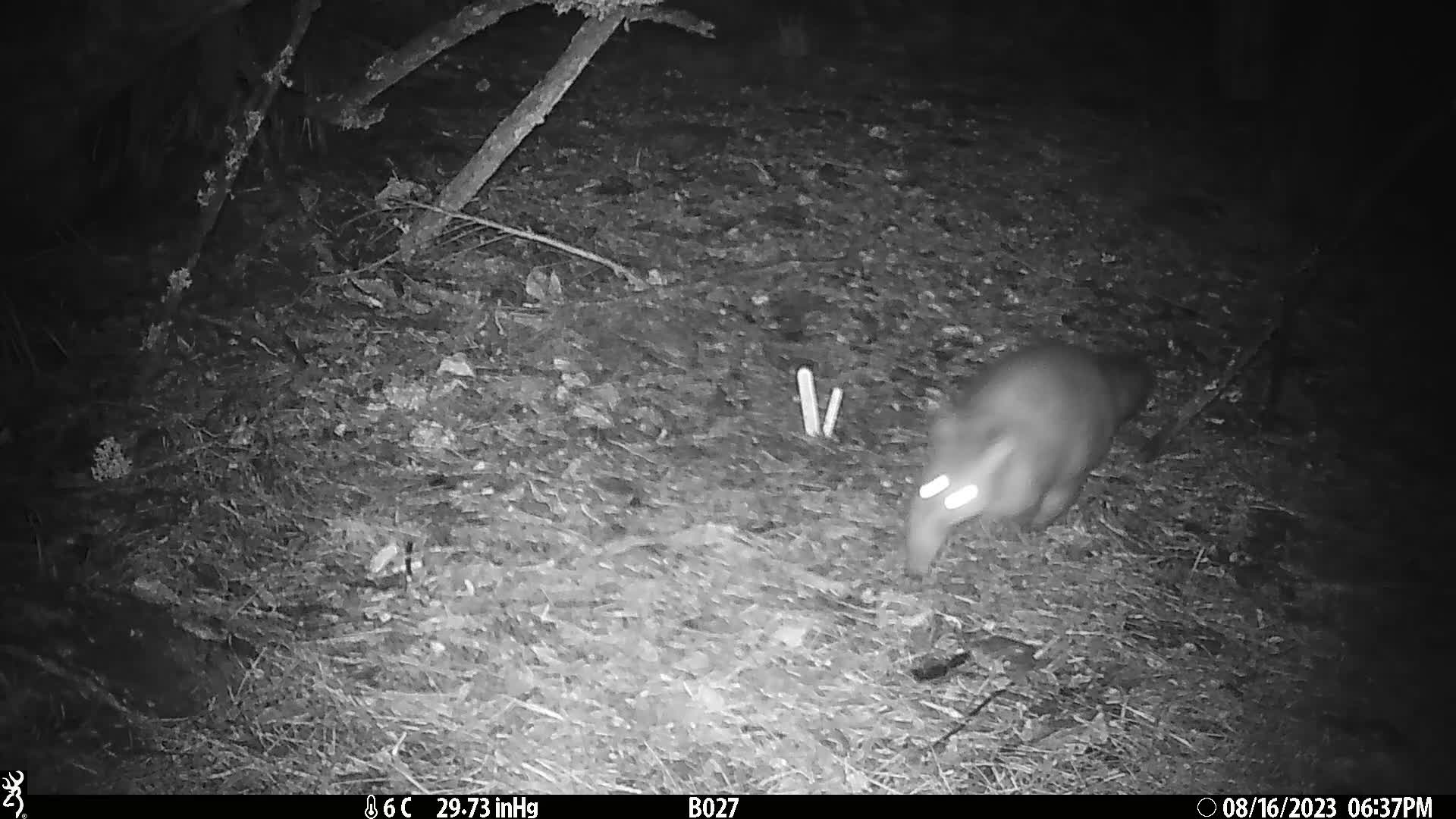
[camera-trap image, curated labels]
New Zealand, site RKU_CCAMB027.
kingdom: Animalia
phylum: Chordata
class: Mammalia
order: Diprotodontia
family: Phalangeridae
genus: Trichosurus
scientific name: Trichosurus vulpecula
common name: common brushtail possum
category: possum